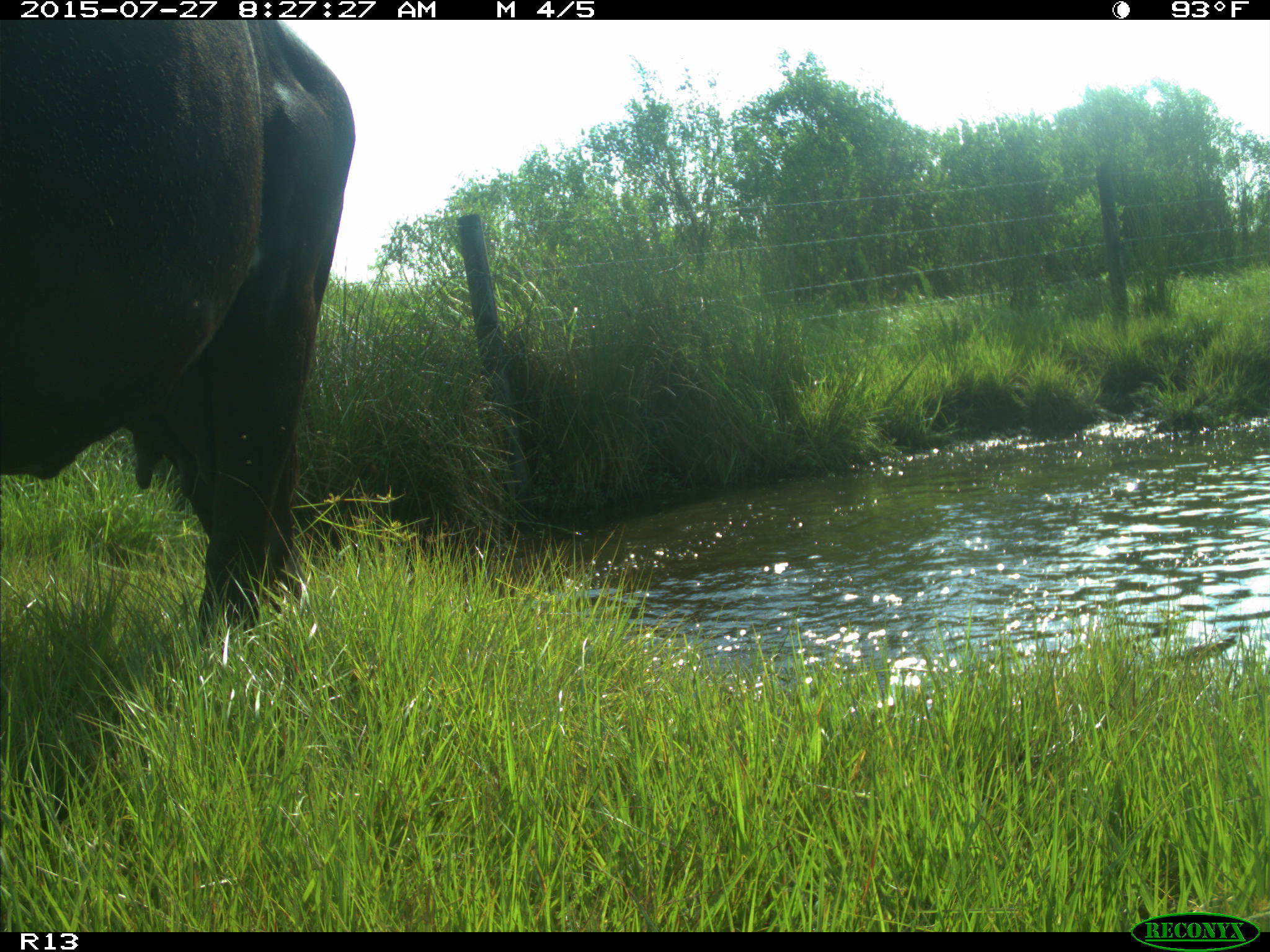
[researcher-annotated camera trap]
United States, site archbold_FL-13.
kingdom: Animalia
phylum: Chordata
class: Mammalia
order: Artiodactyla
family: Suidae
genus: Sus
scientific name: Sus scrofa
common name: wild boar